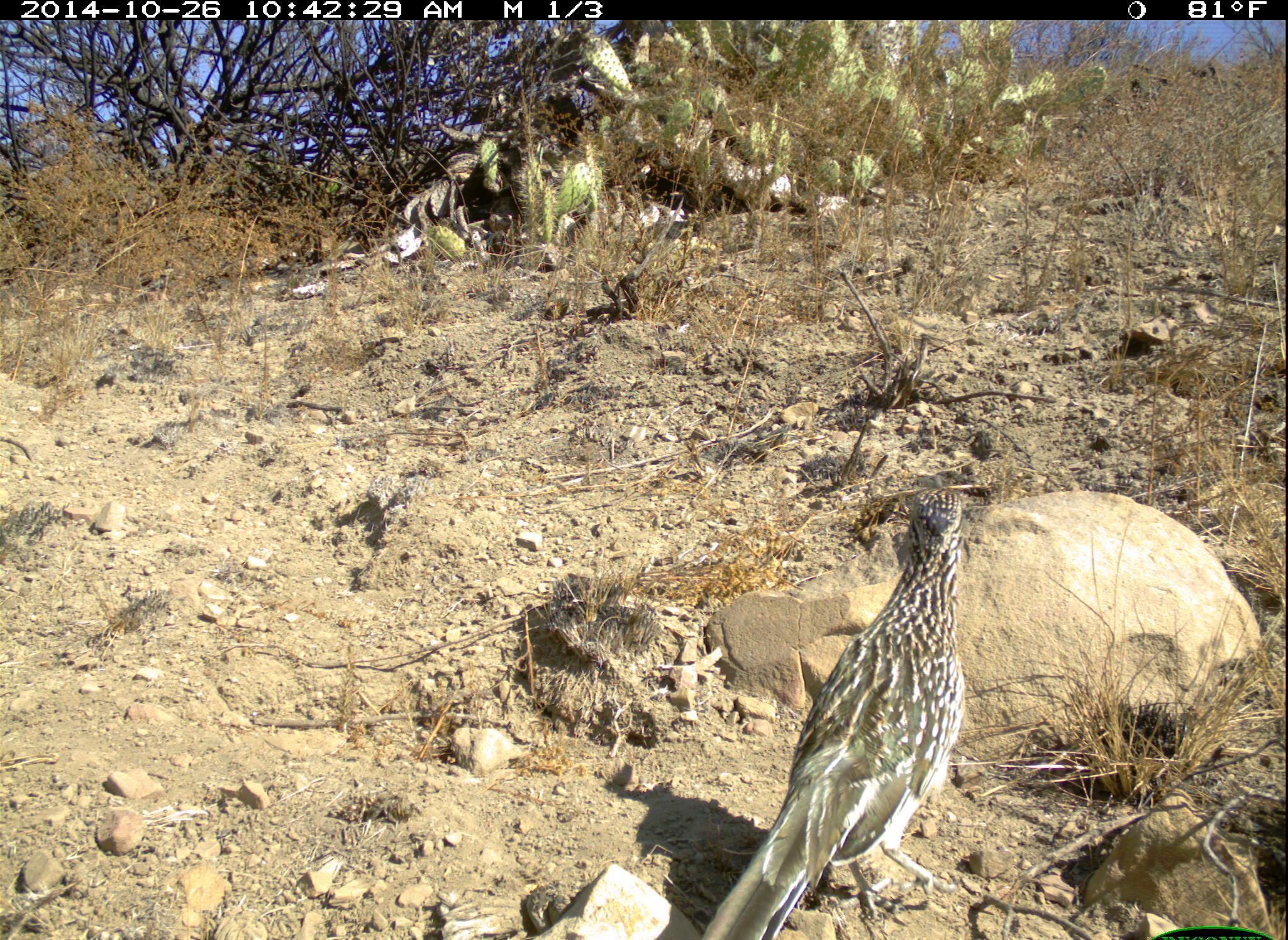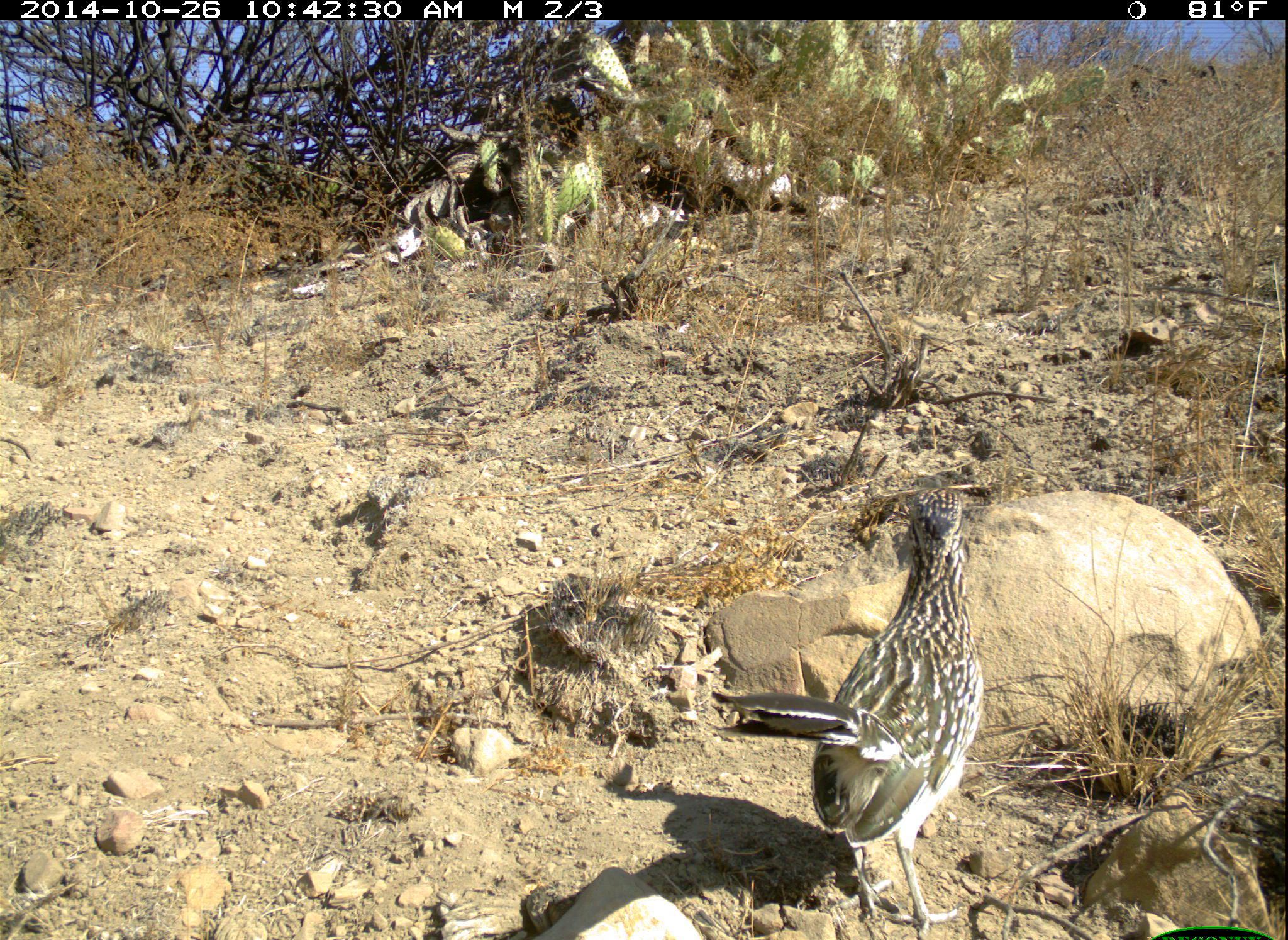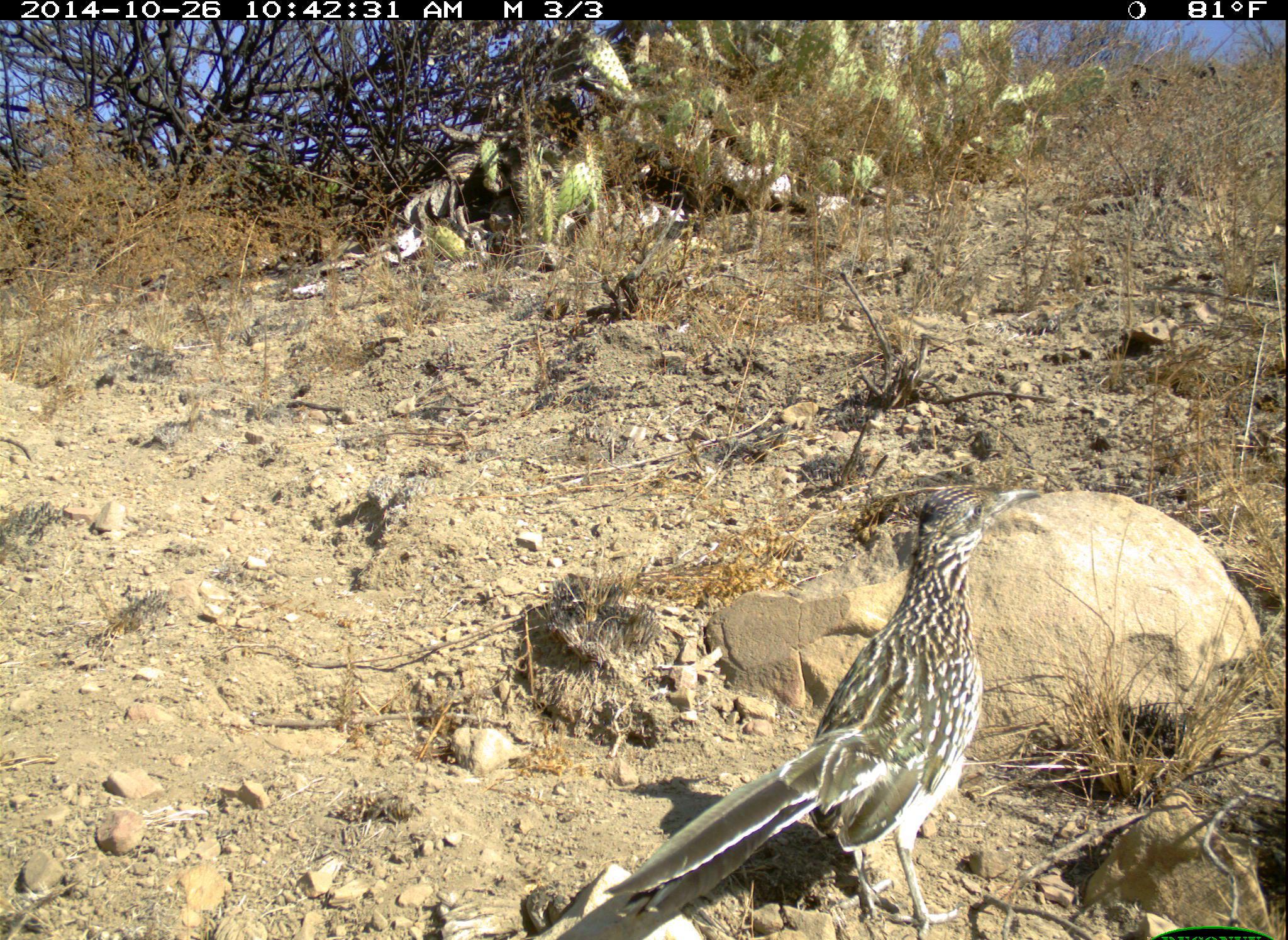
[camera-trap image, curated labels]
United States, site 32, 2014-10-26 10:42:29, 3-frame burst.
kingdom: Animalia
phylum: Chordata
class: Aves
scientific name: Aves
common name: bird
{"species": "bird (Aves)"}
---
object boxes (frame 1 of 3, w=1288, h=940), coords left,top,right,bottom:
bird: 705,488,974,940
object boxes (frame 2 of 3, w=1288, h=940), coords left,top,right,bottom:
bird: 709,484,984,935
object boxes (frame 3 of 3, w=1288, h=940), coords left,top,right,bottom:
bird: 571,486,1046,938